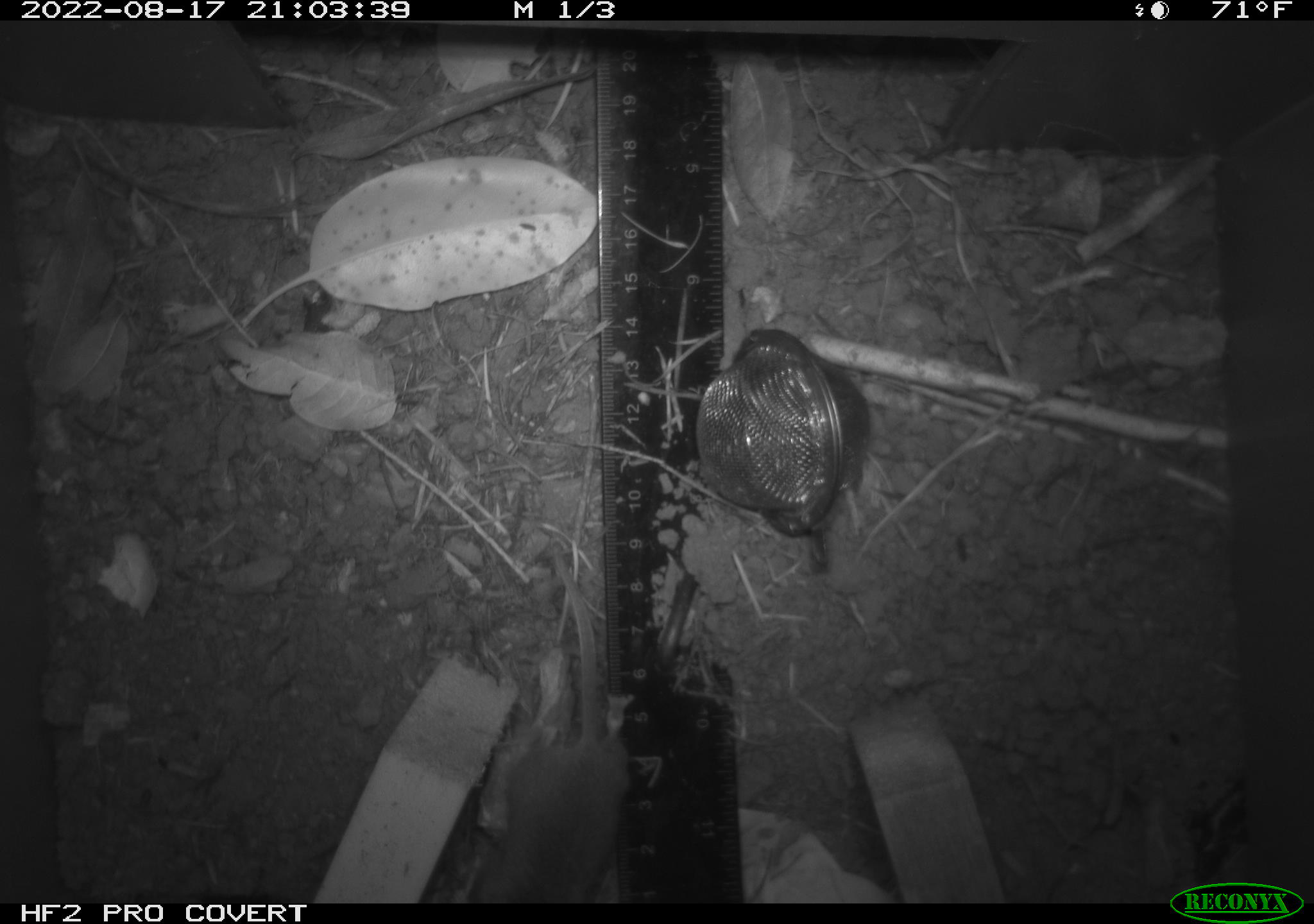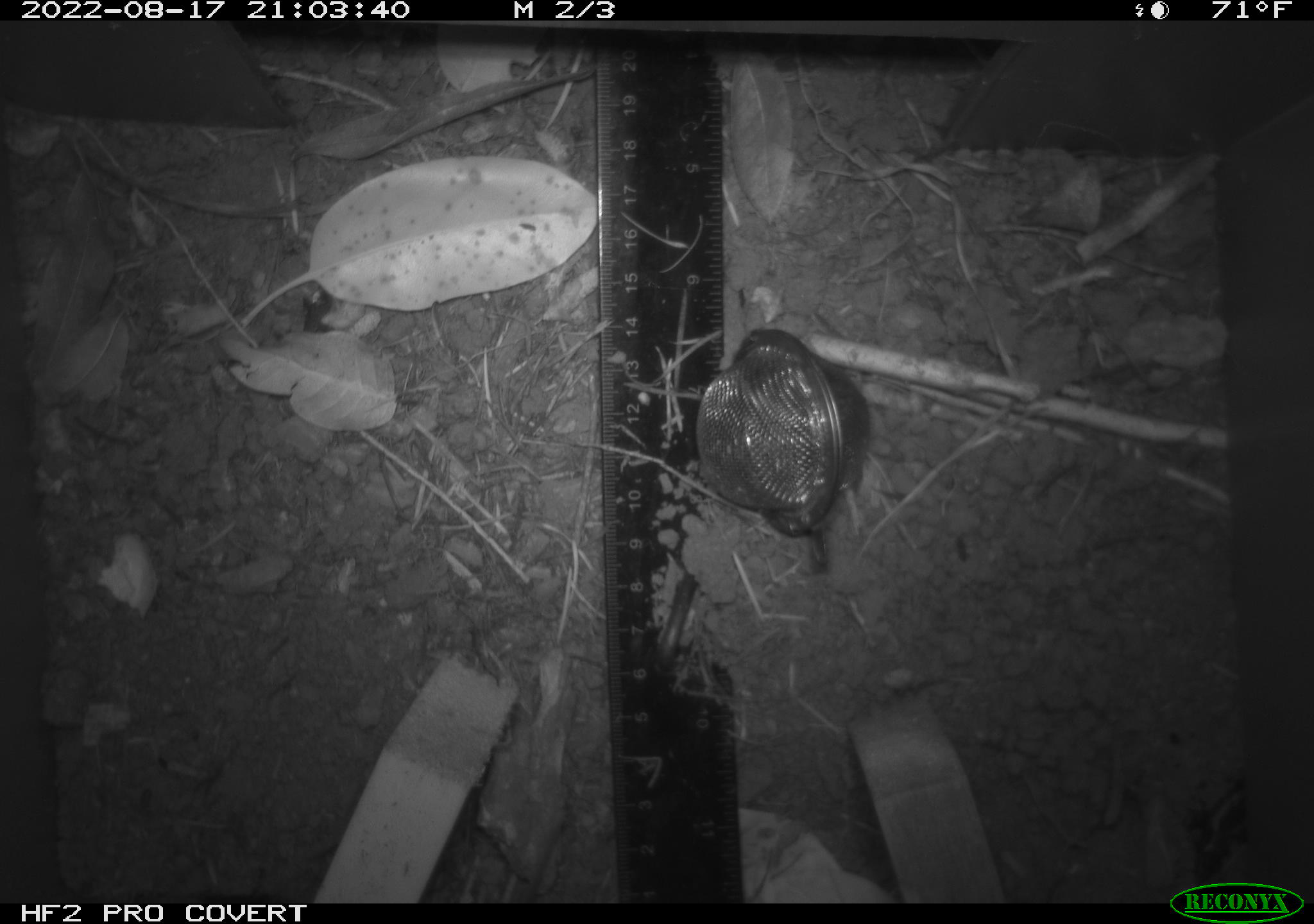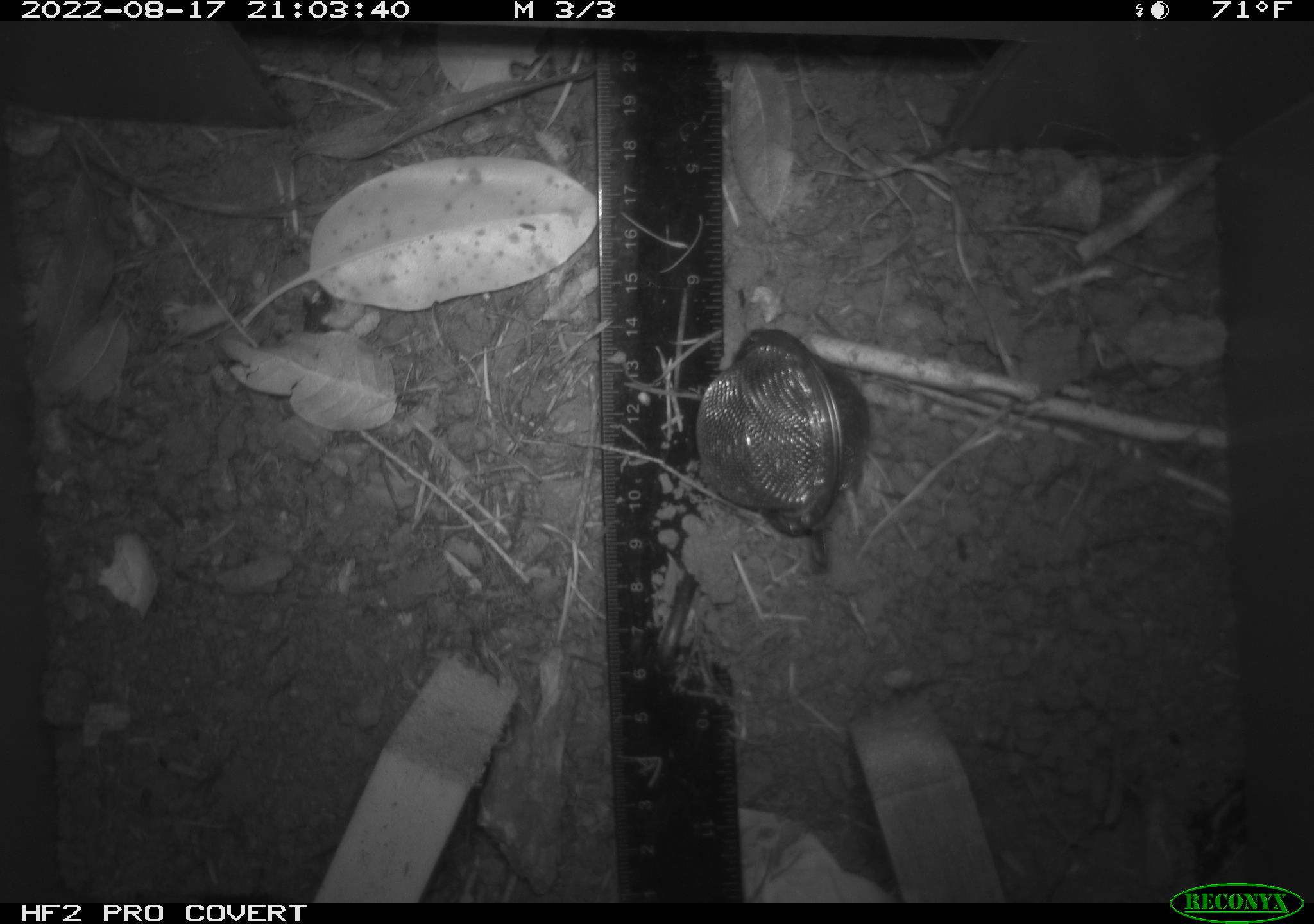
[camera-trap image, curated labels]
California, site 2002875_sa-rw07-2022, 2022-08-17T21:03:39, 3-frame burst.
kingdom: Animalia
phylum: Chordata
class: Mammalia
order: Rodentia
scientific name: Rodentia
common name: mouse species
Mouse species (Rodentia).